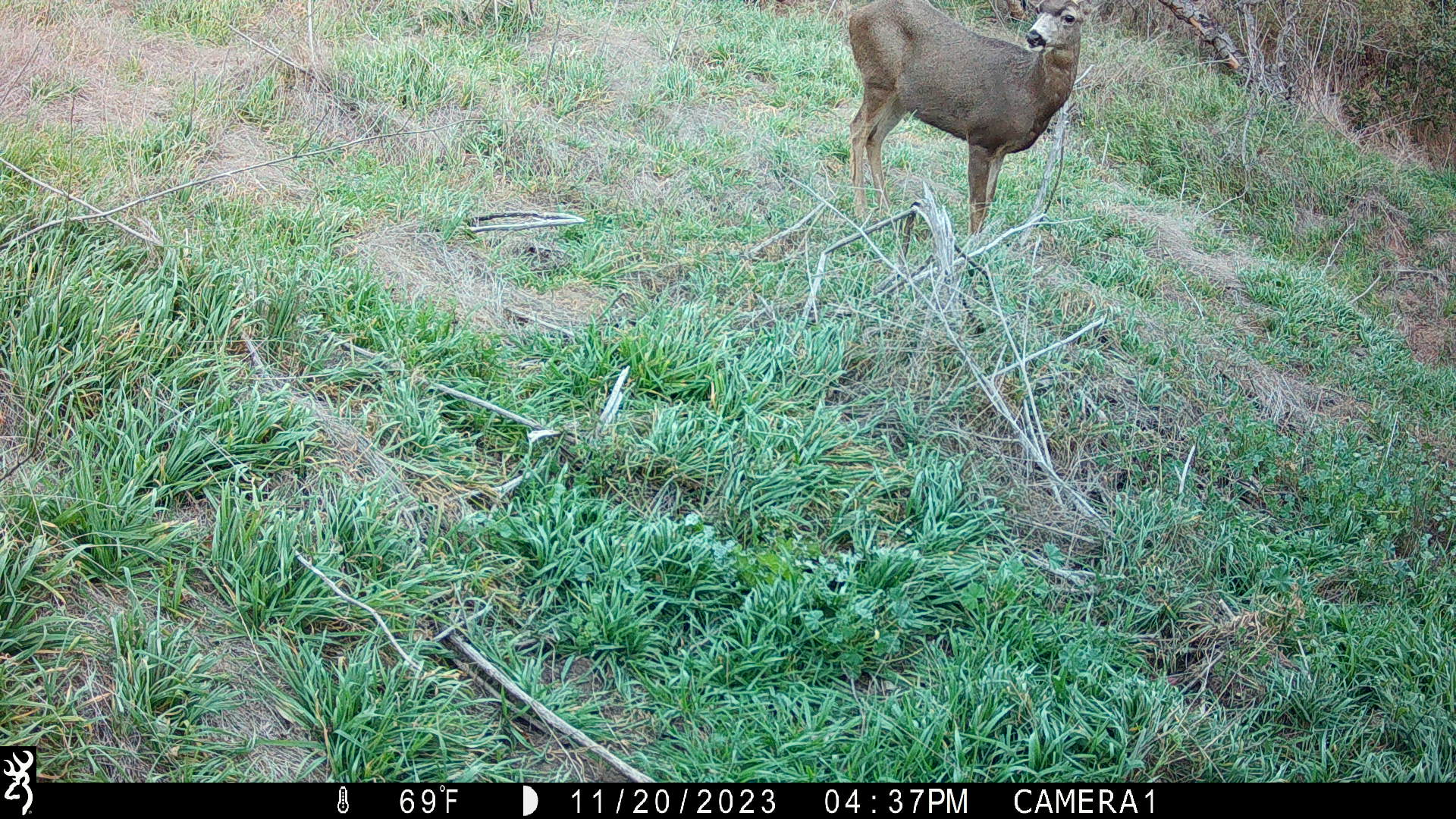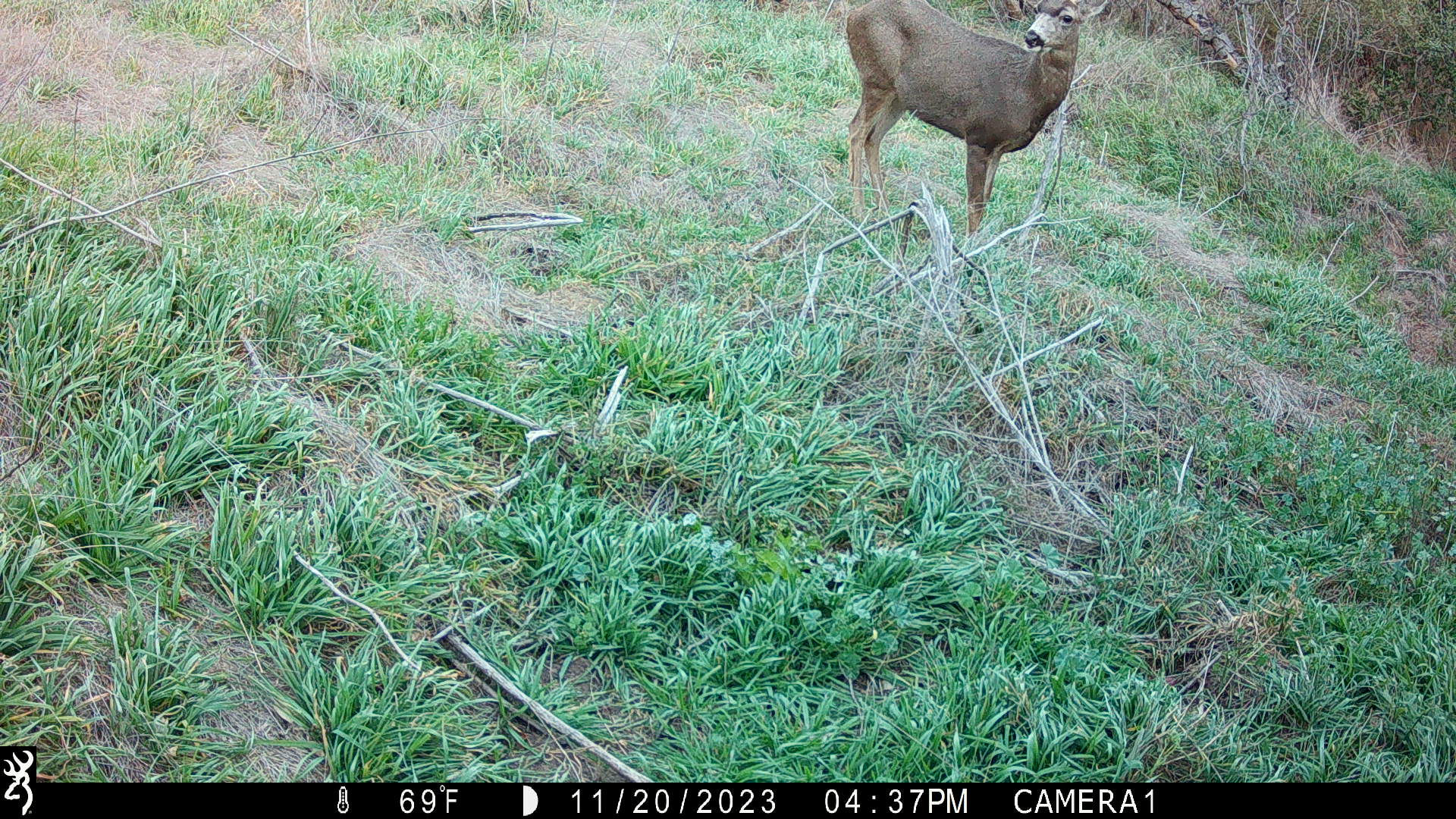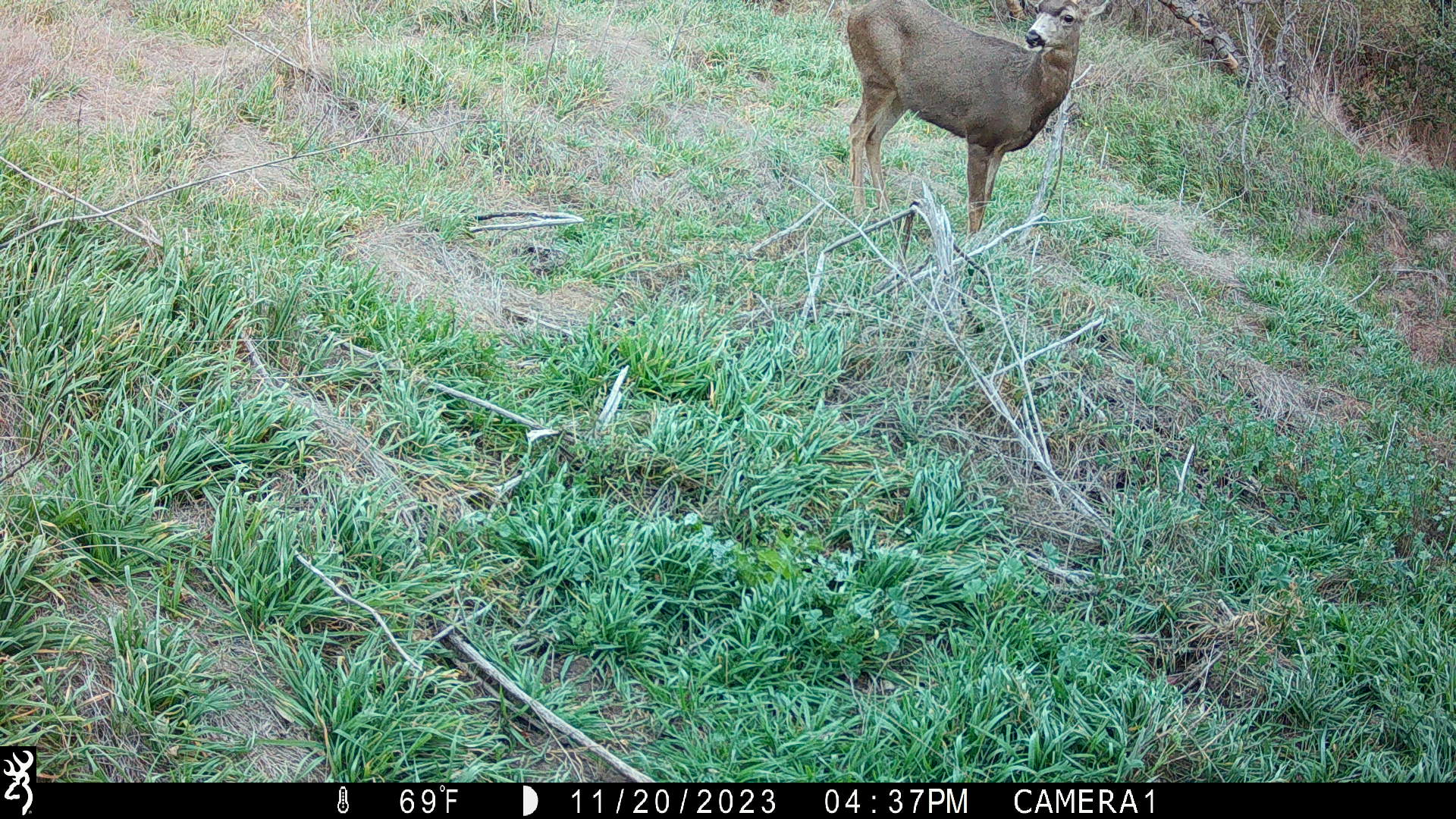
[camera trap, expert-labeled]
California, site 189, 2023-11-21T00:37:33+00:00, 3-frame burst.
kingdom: Animalia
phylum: Chordata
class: Mammalia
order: Artiodactyla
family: Cervidae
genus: Odocoileus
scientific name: Odocoileus hemionus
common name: mule deer